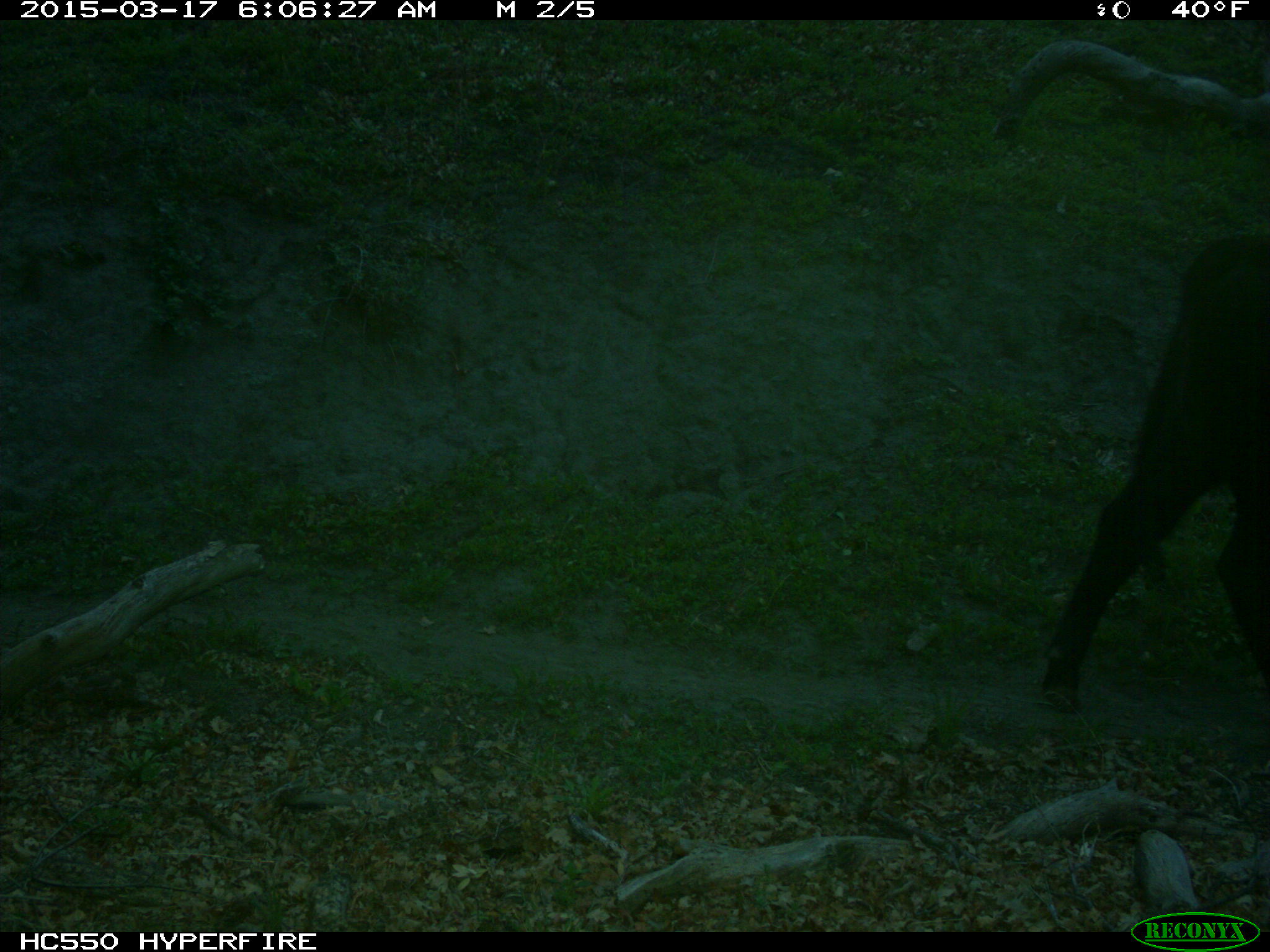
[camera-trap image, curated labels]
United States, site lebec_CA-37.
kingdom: Animalia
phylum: Chordata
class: Mammalia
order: Artiodactyla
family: Bovidae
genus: Bos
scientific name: Bos taurus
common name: domestic cow